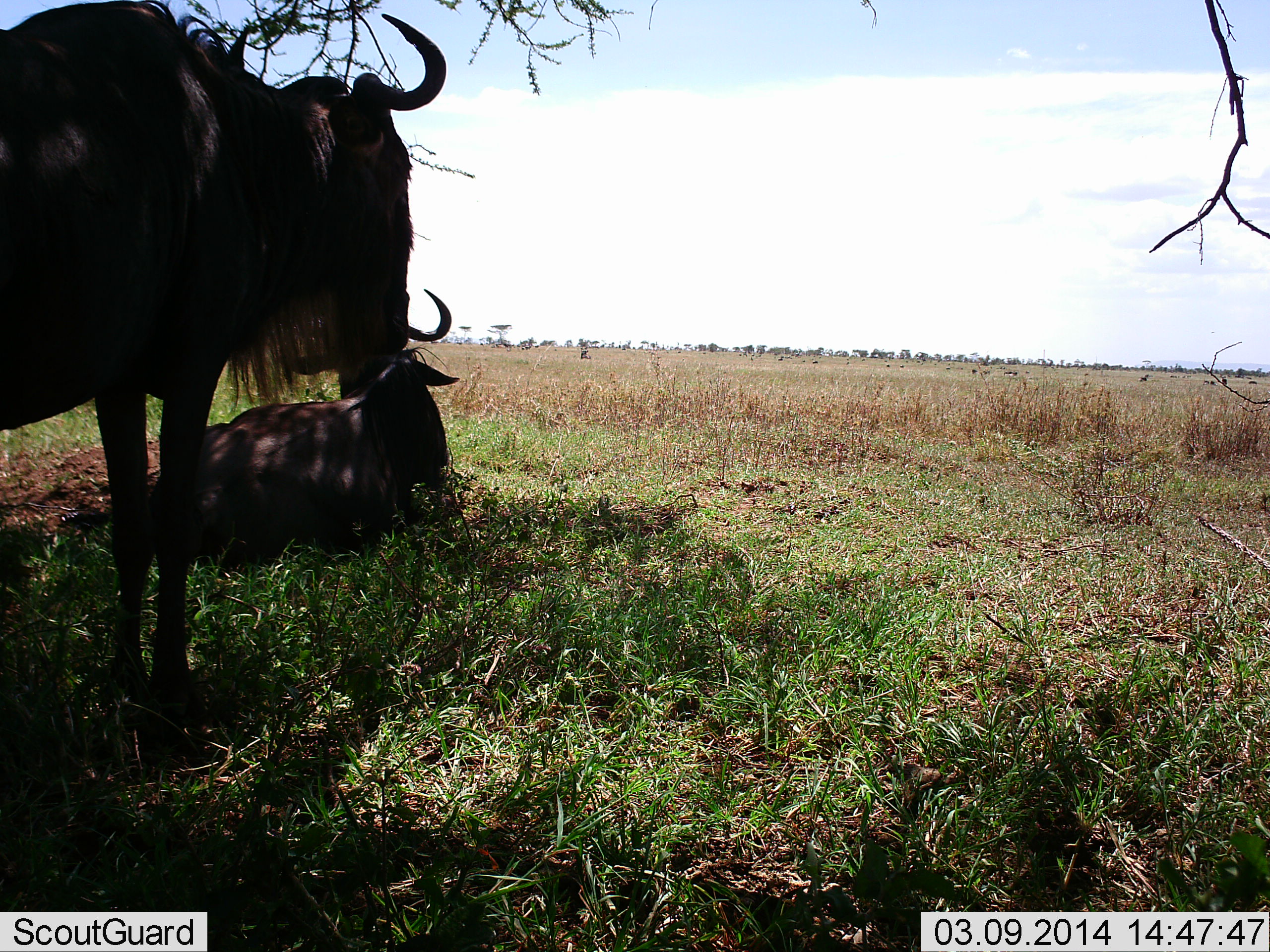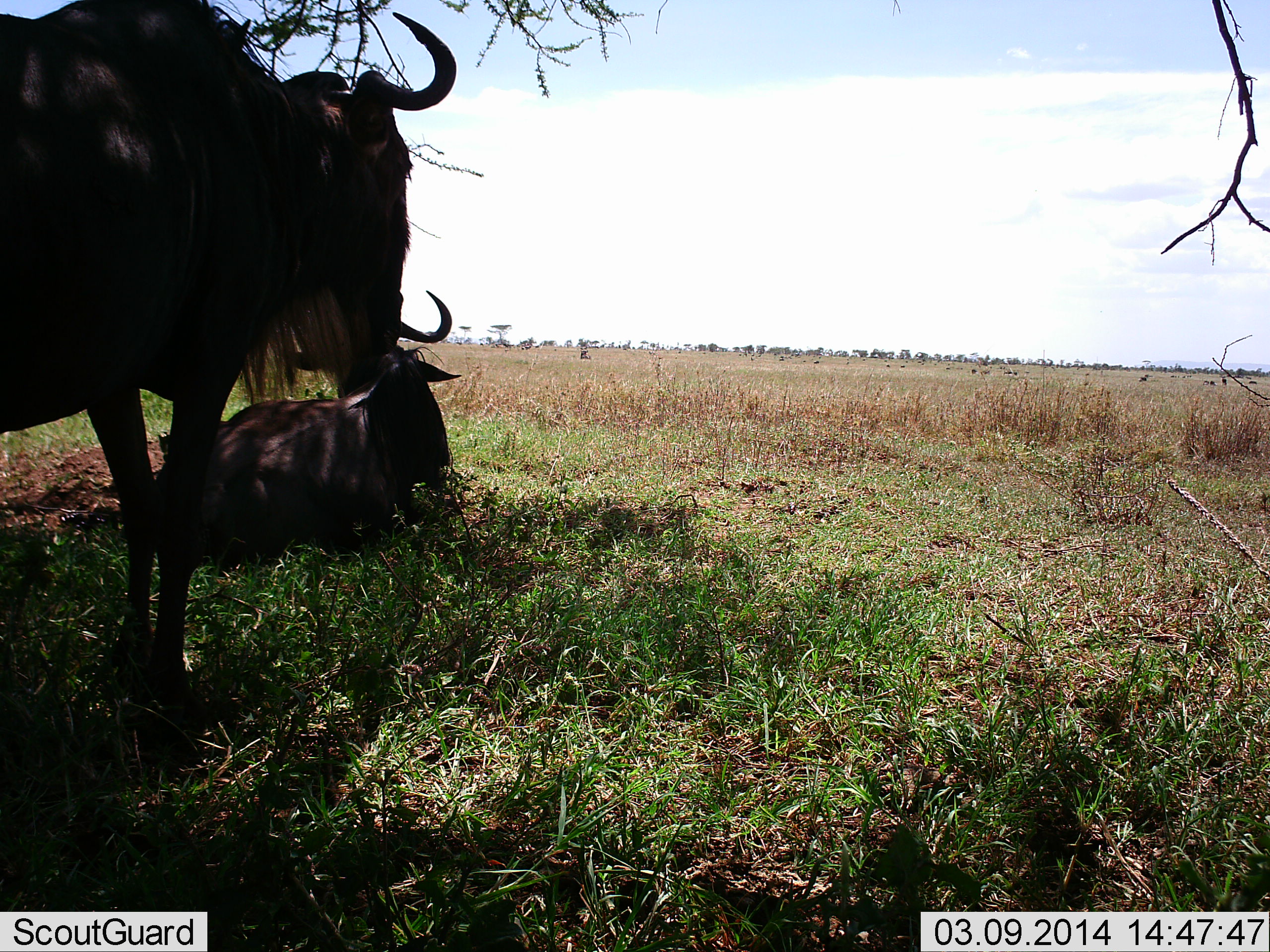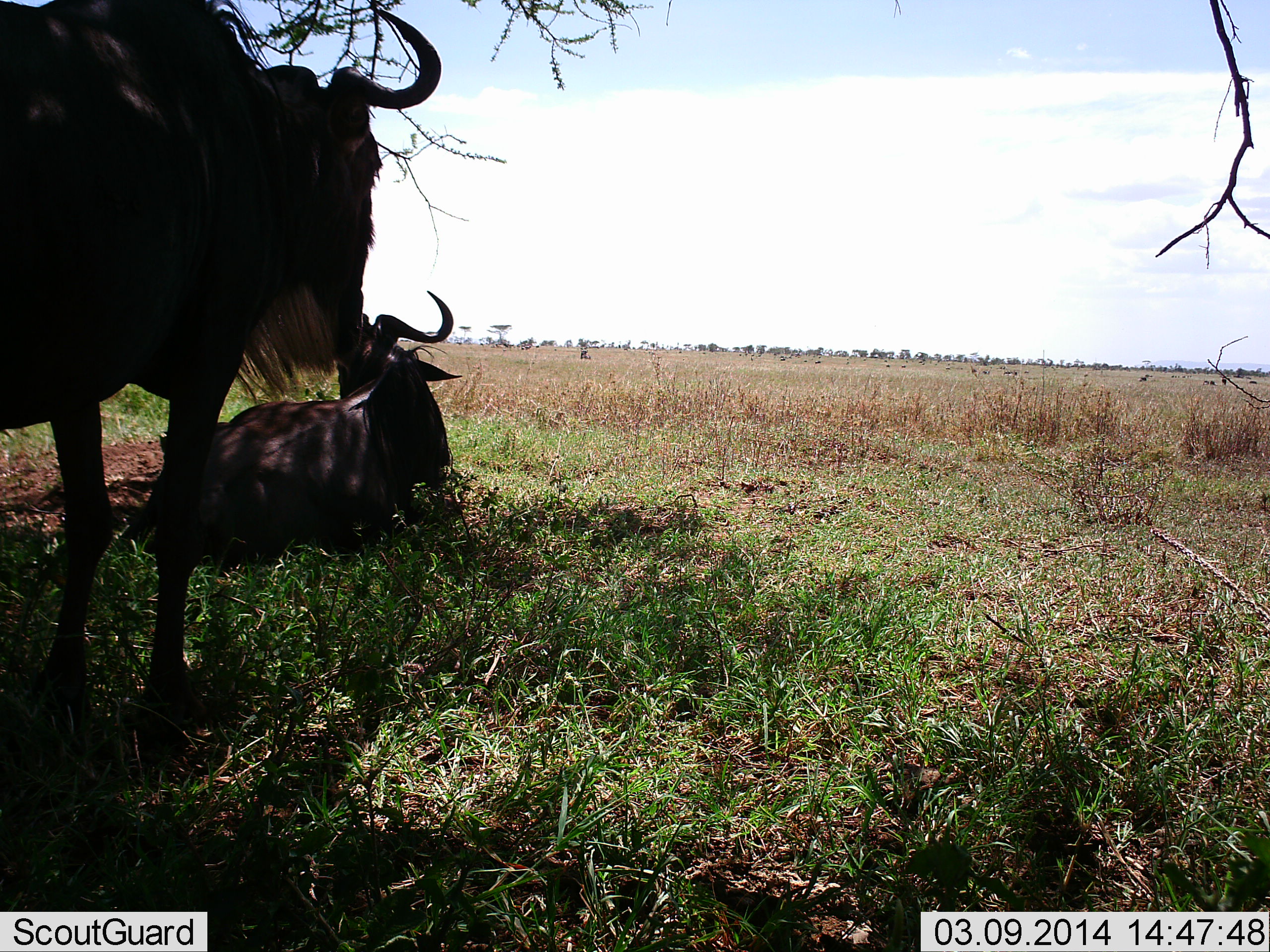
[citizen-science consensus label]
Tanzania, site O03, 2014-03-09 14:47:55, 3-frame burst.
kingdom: Animalia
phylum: Chordata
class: Mammalia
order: Artiodactyla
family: Bovidae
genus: Connochaetes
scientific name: Connochaetes taurinus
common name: blue wildebeest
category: wildebeest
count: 2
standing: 83%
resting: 100%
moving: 6%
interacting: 0%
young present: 0%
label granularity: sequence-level